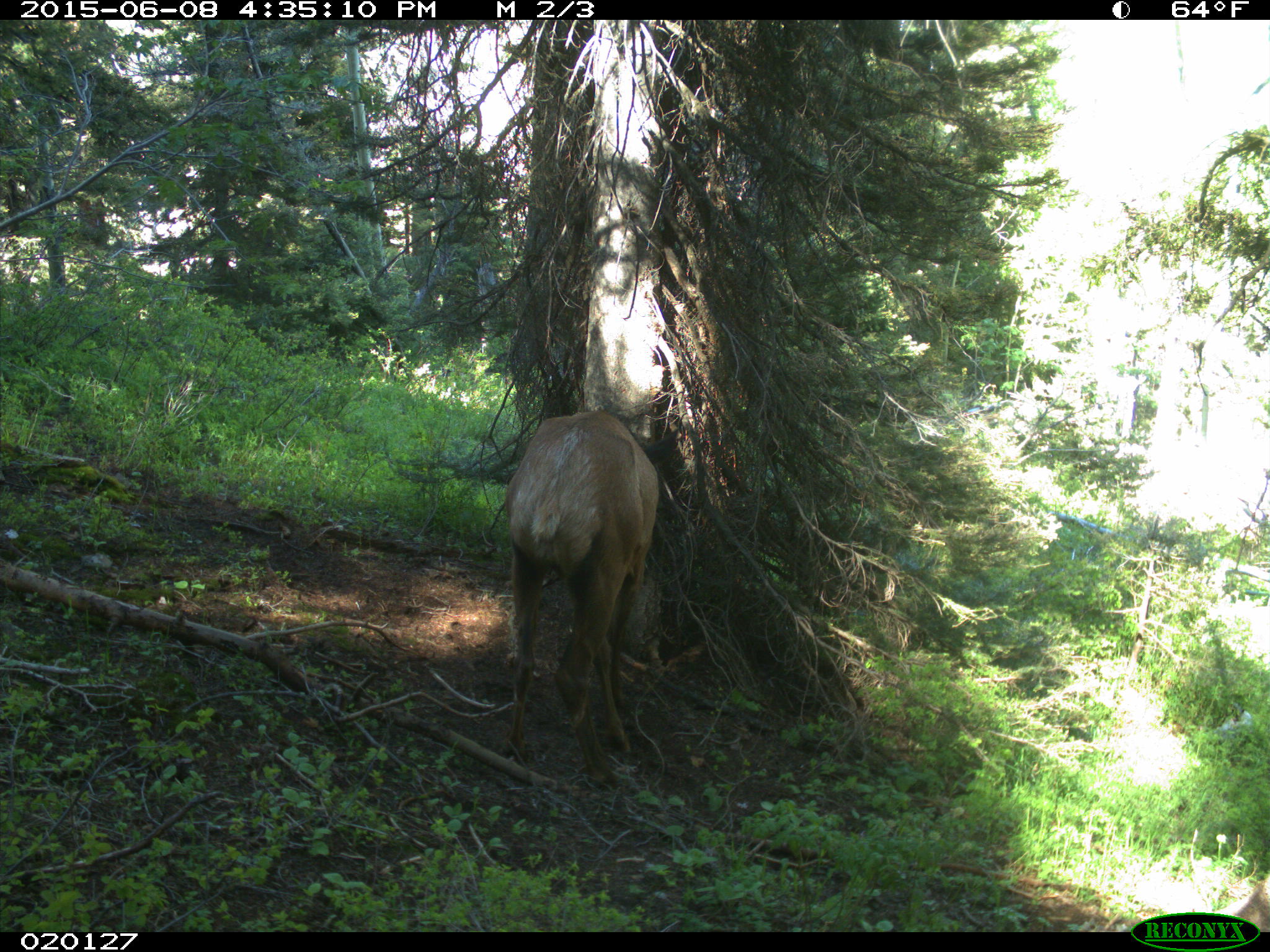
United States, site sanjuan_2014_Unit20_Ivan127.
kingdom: Animalia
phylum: Chordata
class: Mammalia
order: Artiodactyla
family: Cervidae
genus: Cervus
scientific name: Cervus elaphus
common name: red deer